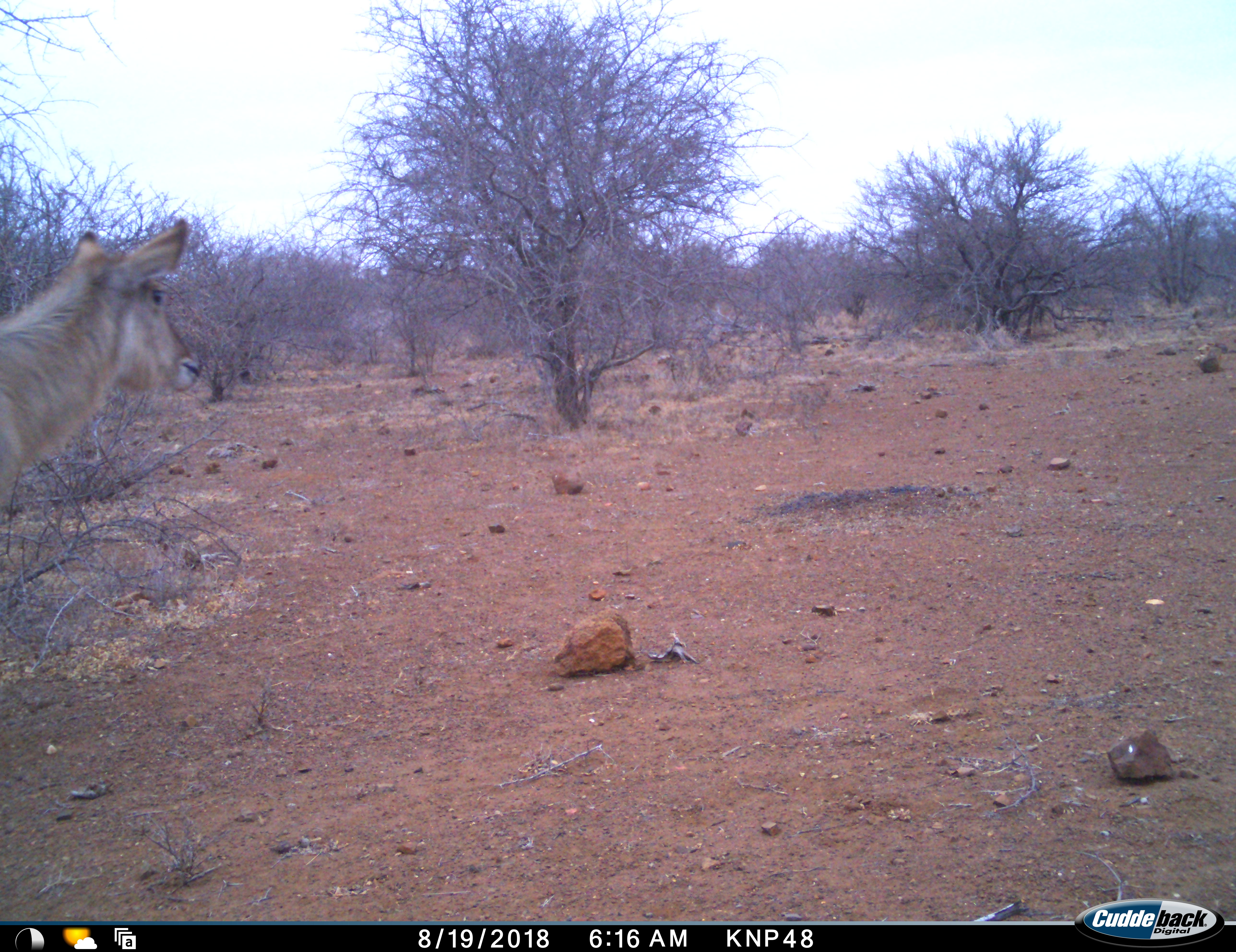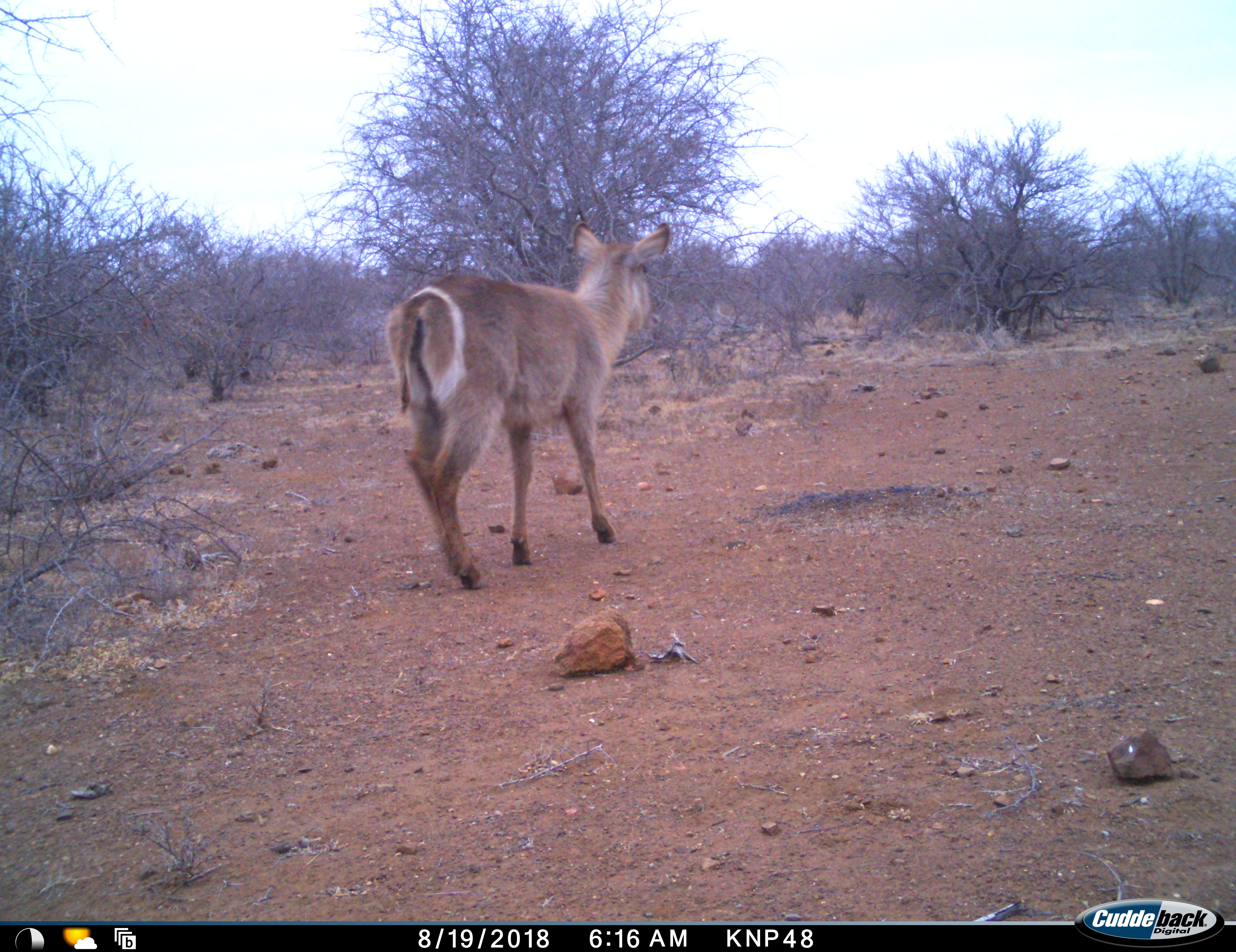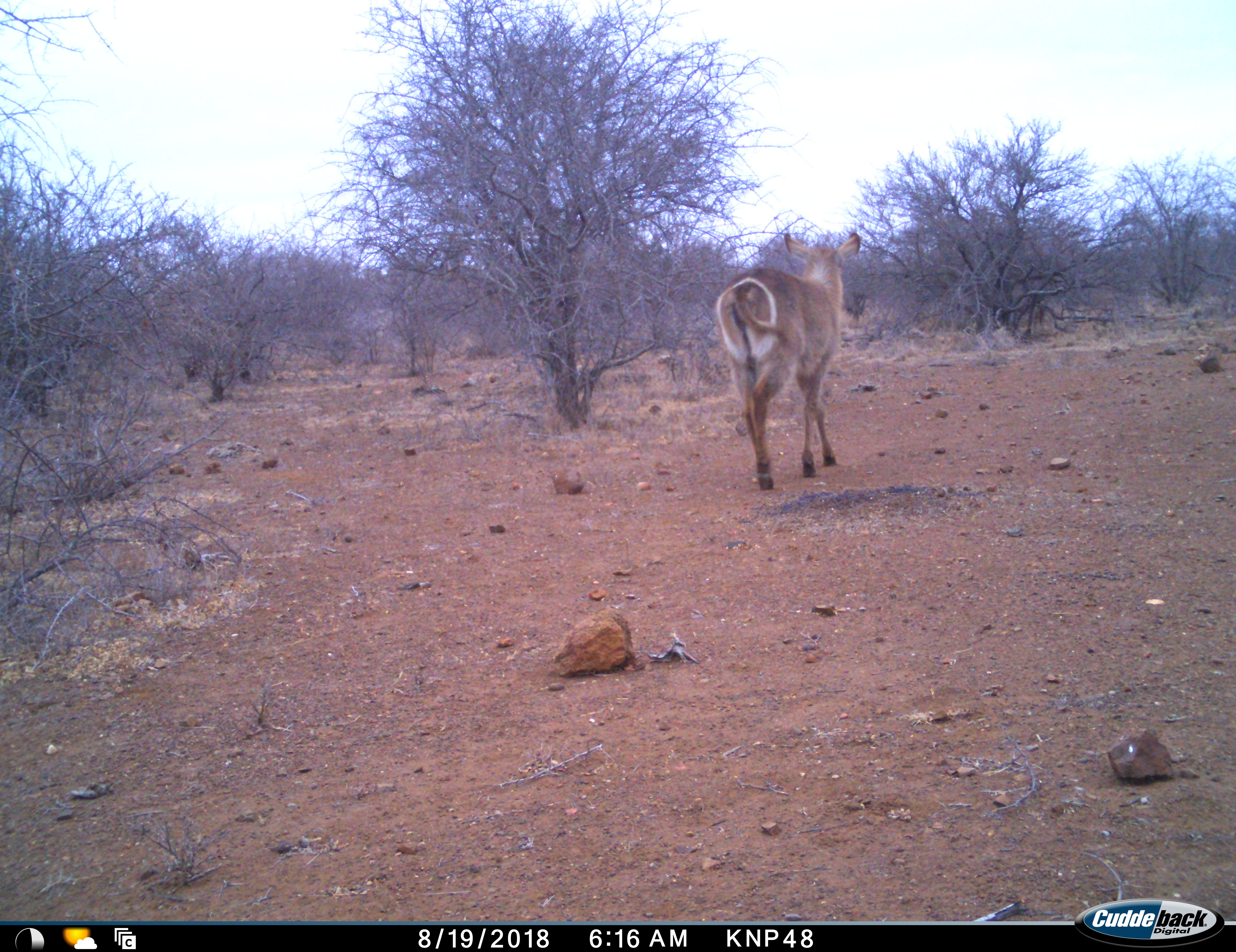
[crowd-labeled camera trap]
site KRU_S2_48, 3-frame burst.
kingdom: Animalia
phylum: Chordata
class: Mammalia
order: Artiodactyla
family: Bovidae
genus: Kobus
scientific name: Kobus ellipsiprymnus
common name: waterbuck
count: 1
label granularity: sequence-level